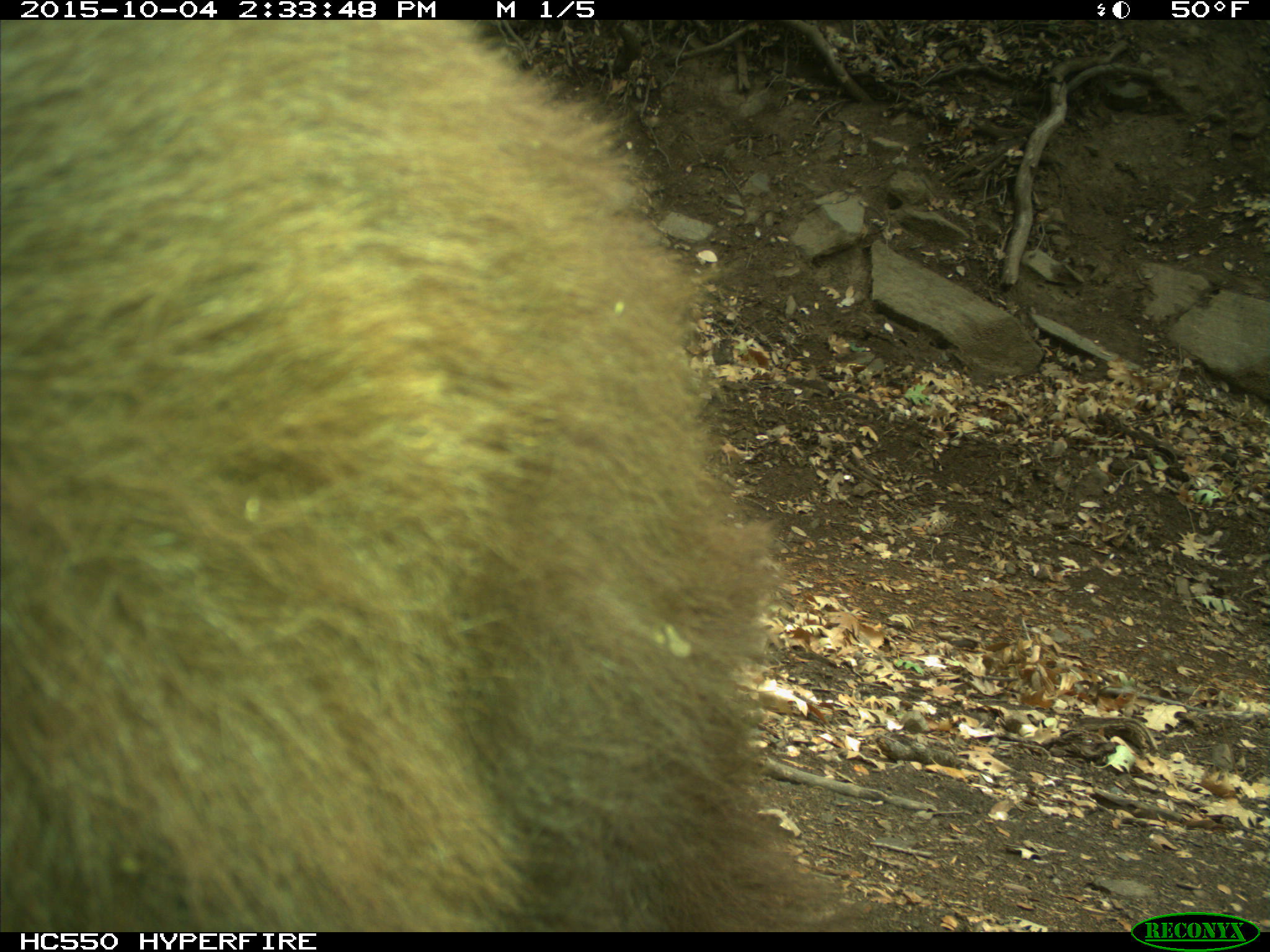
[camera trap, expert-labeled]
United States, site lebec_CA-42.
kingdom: Animalia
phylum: Chordata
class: Mammalia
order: Carnivora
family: Ursidae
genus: Ursus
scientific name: Ursus americanus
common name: american black bear